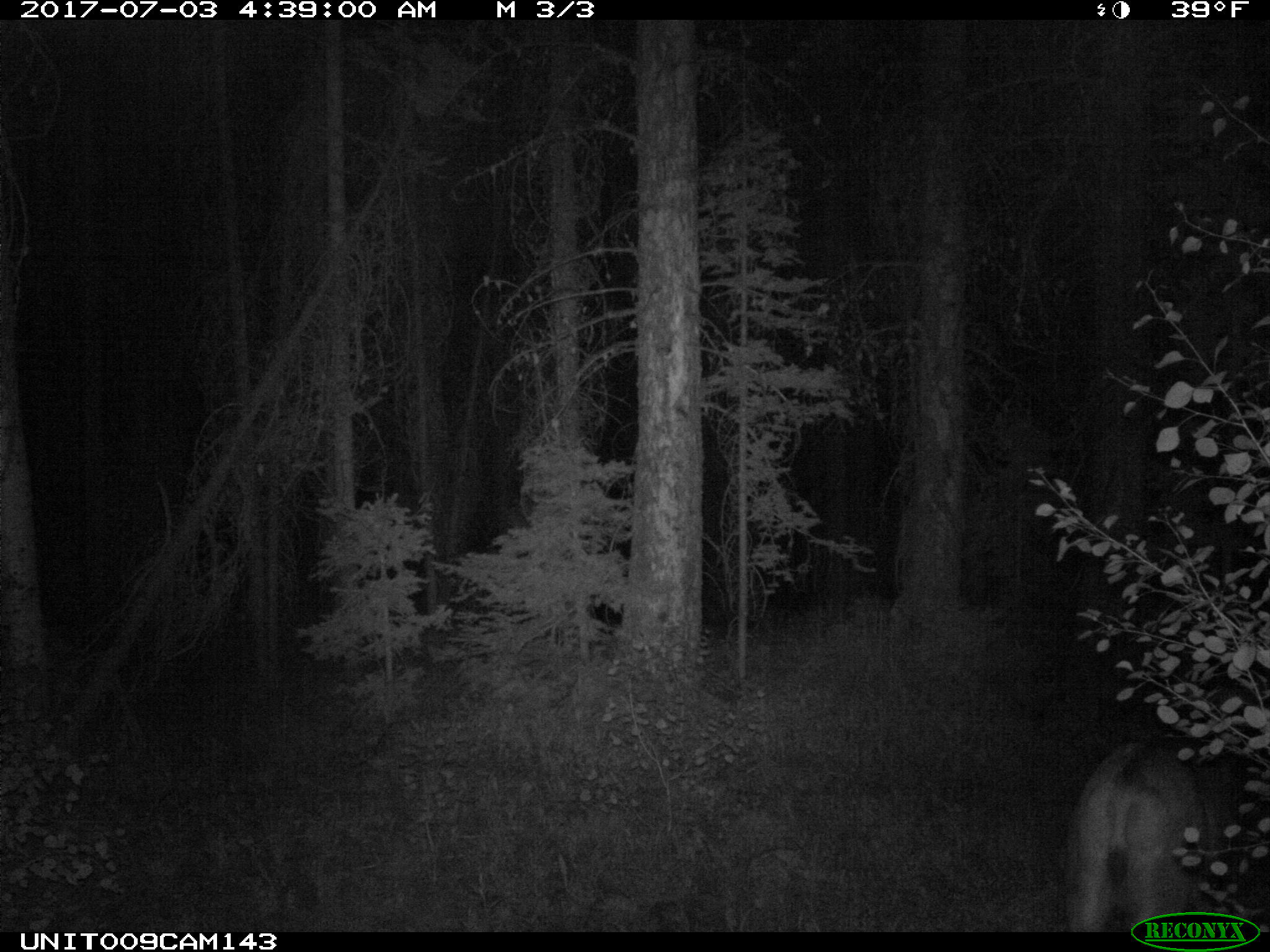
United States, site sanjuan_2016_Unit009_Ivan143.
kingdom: Animalia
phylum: Chordata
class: Mammalia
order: Artiodactyla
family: Cervidae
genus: Odocoileus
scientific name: Odocoileus hemionus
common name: mule deer